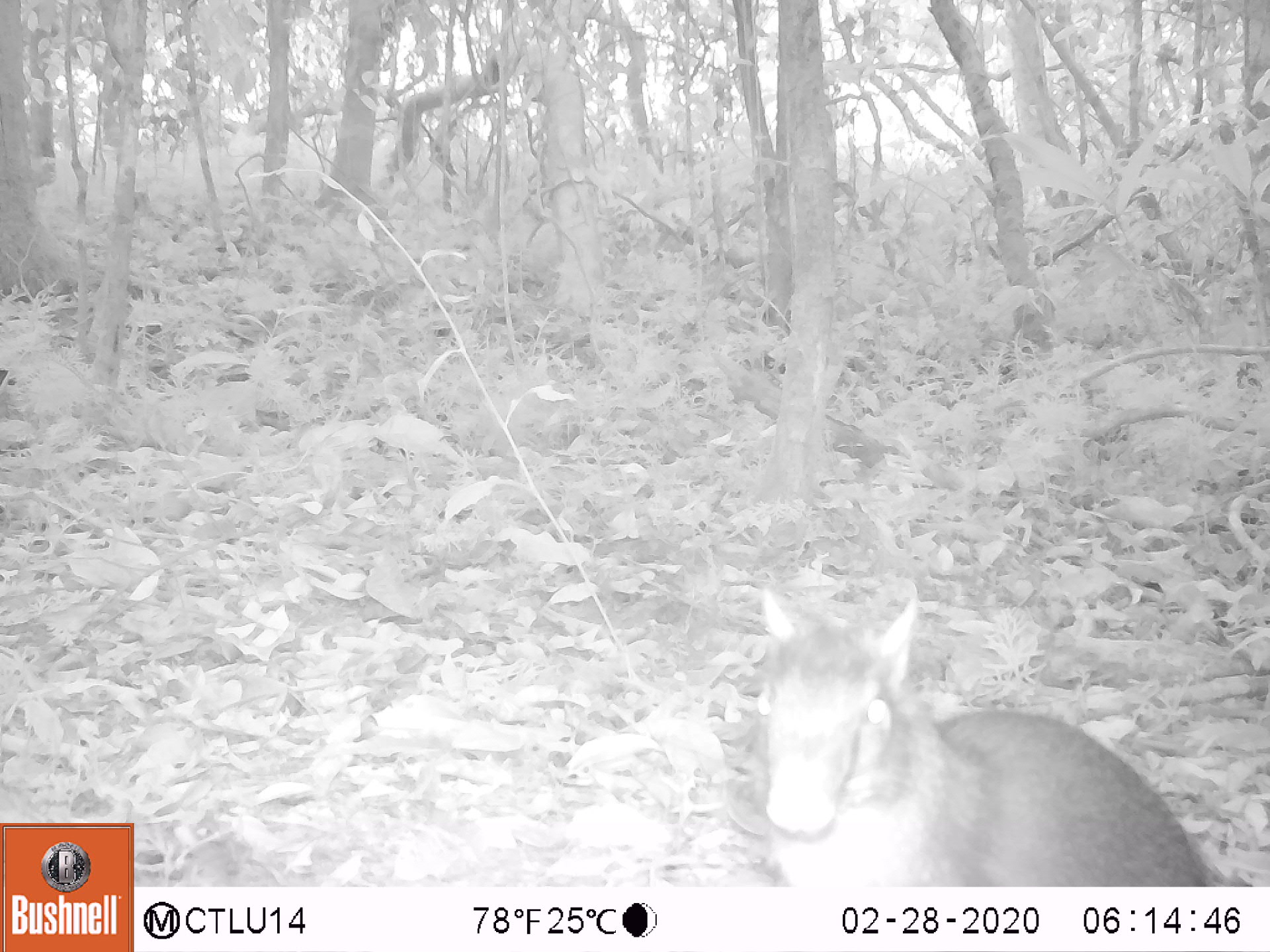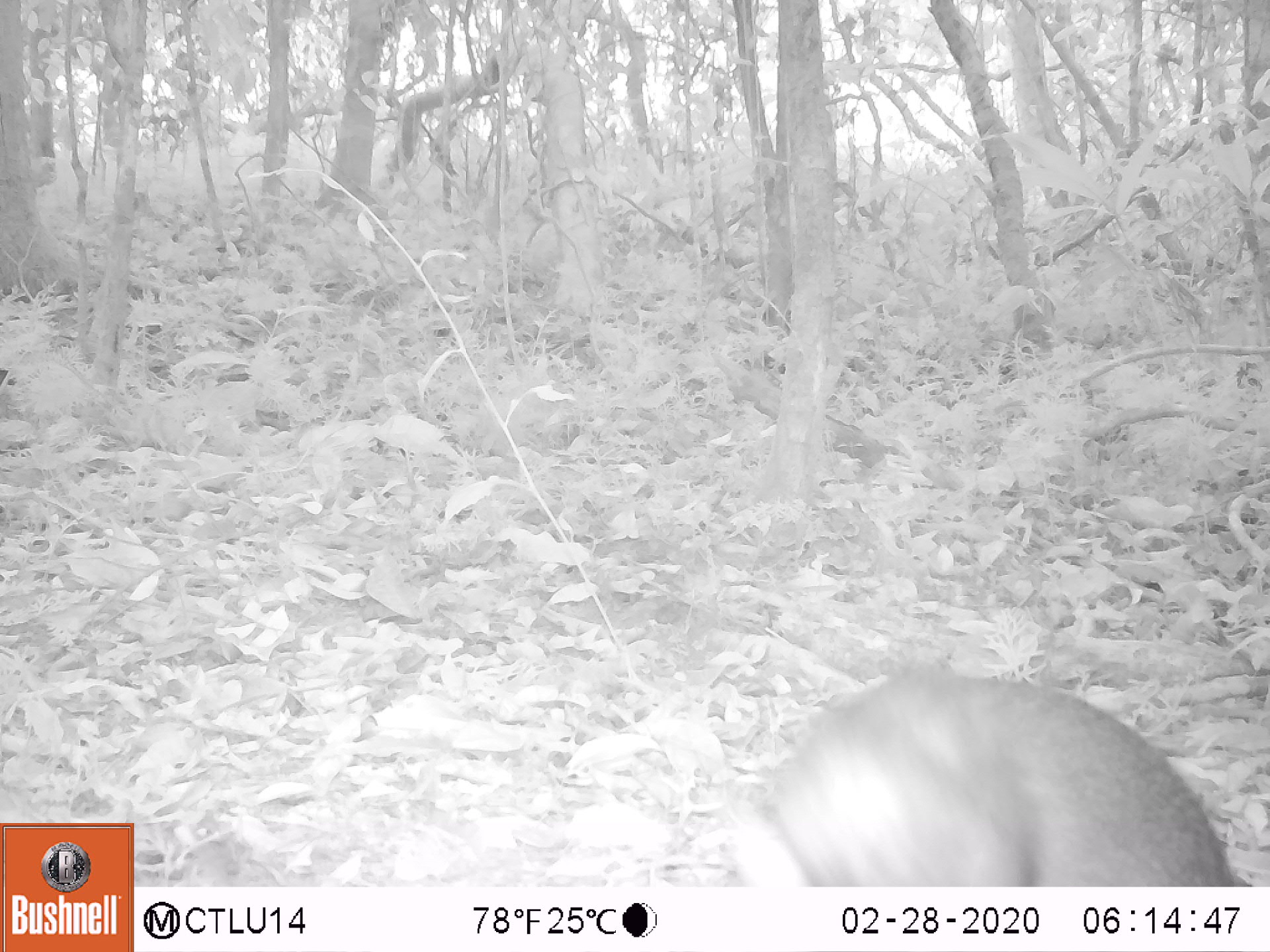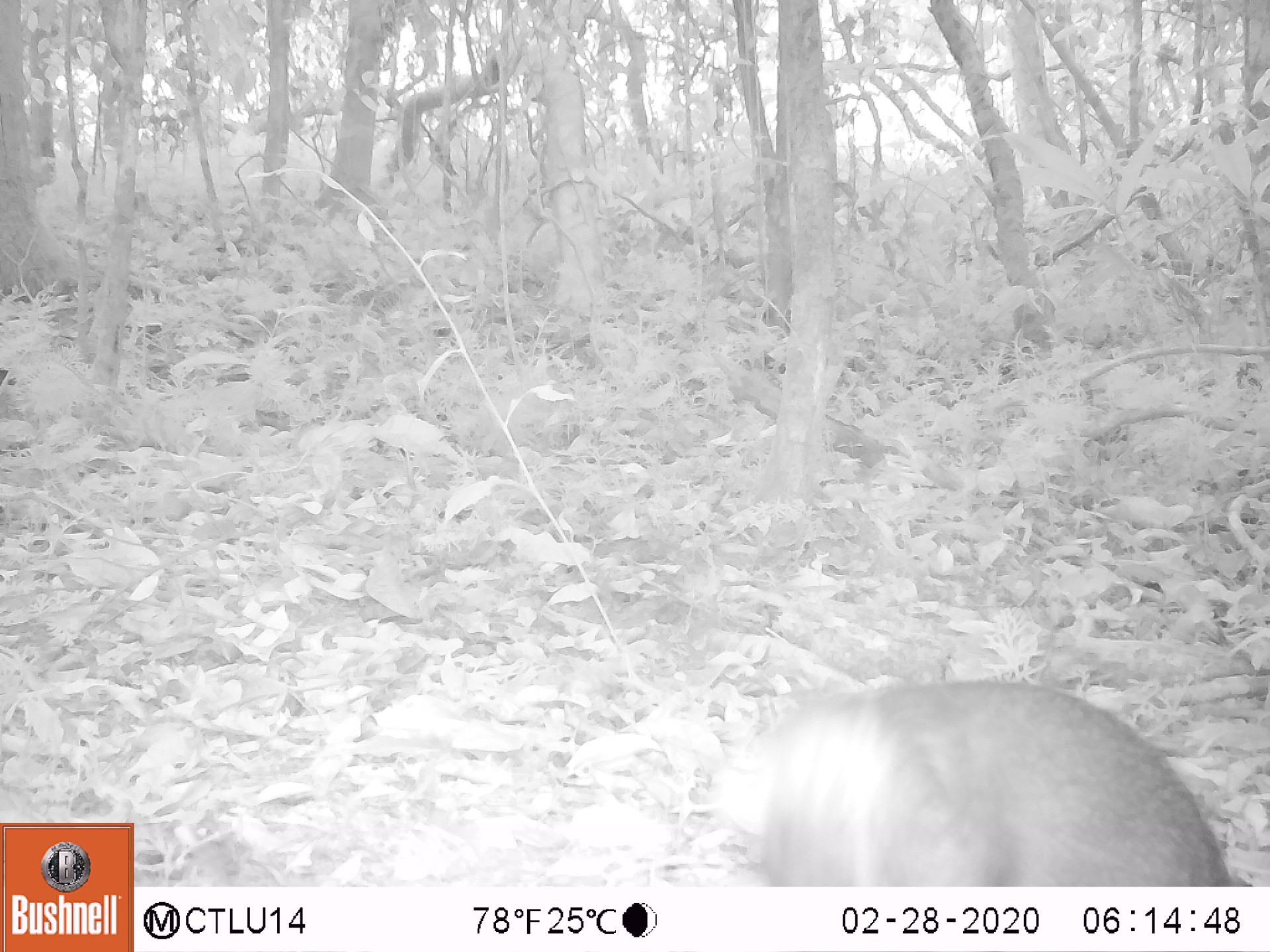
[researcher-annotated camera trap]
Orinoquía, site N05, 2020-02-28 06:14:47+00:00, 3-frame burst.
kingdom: Animalia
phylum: Chordata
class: Mammalia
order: Rodentia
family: Dasyproctidae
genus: Dasyprocta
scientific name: Dasyprocta fuliginosa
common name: black agouti